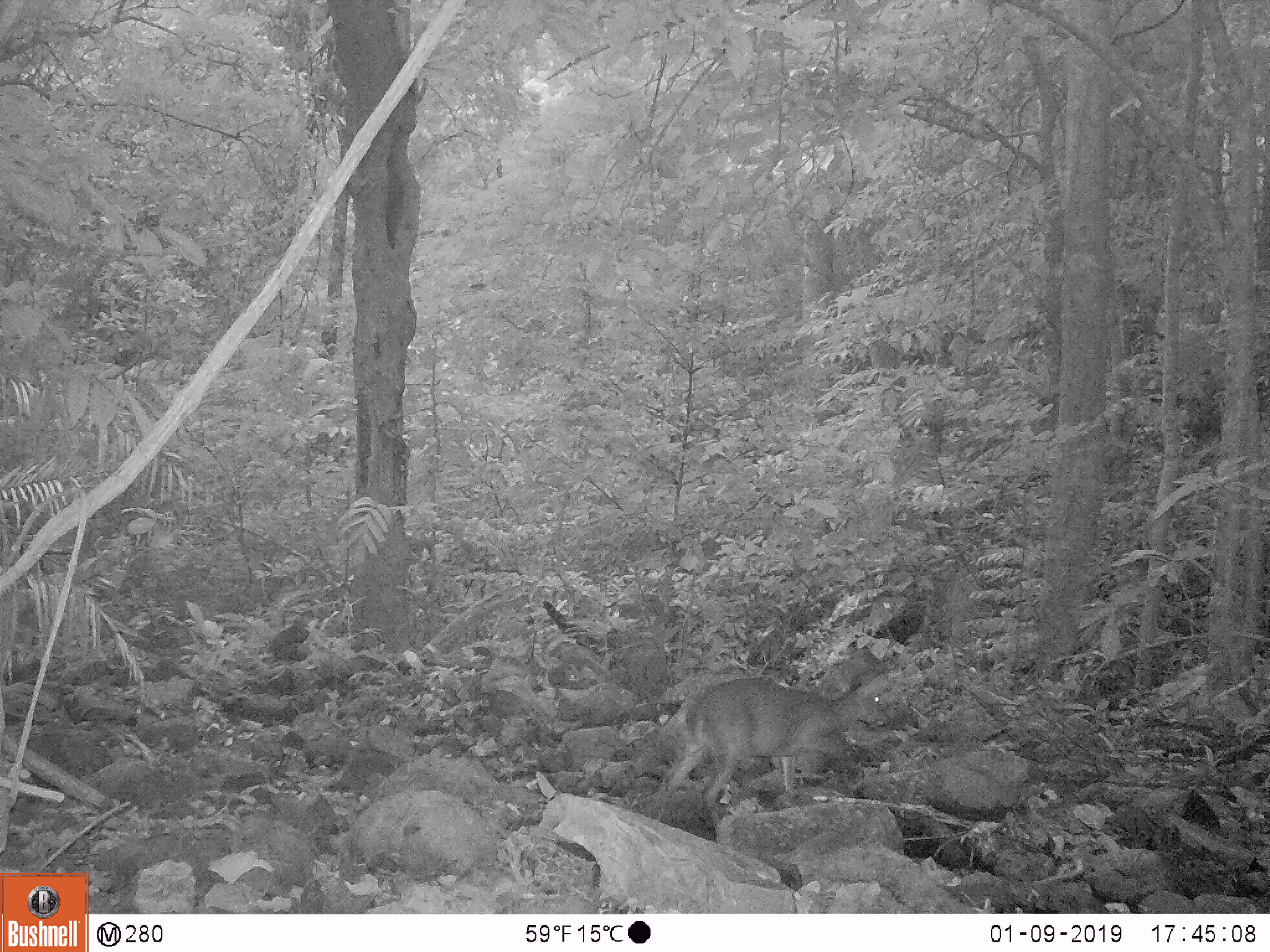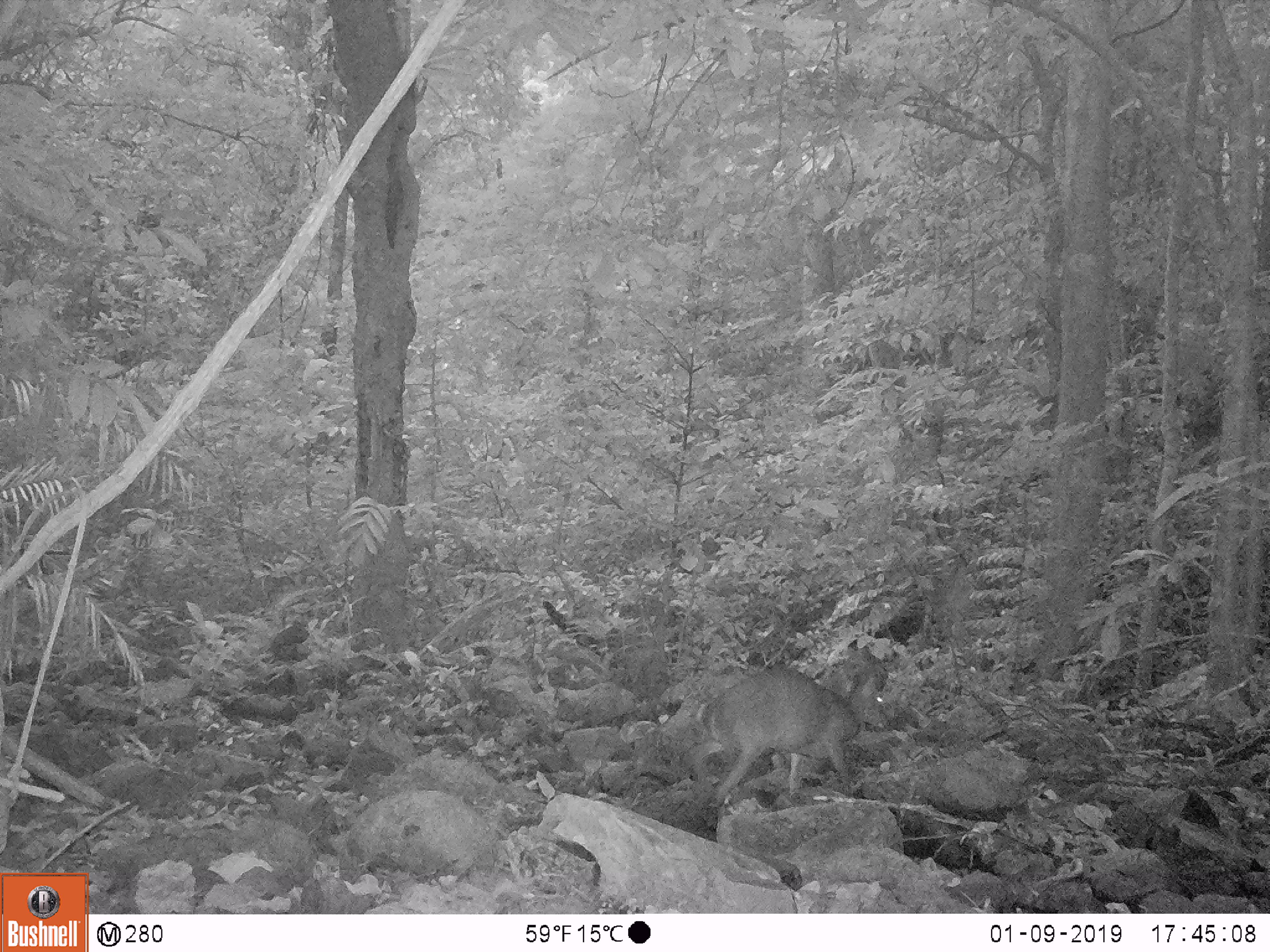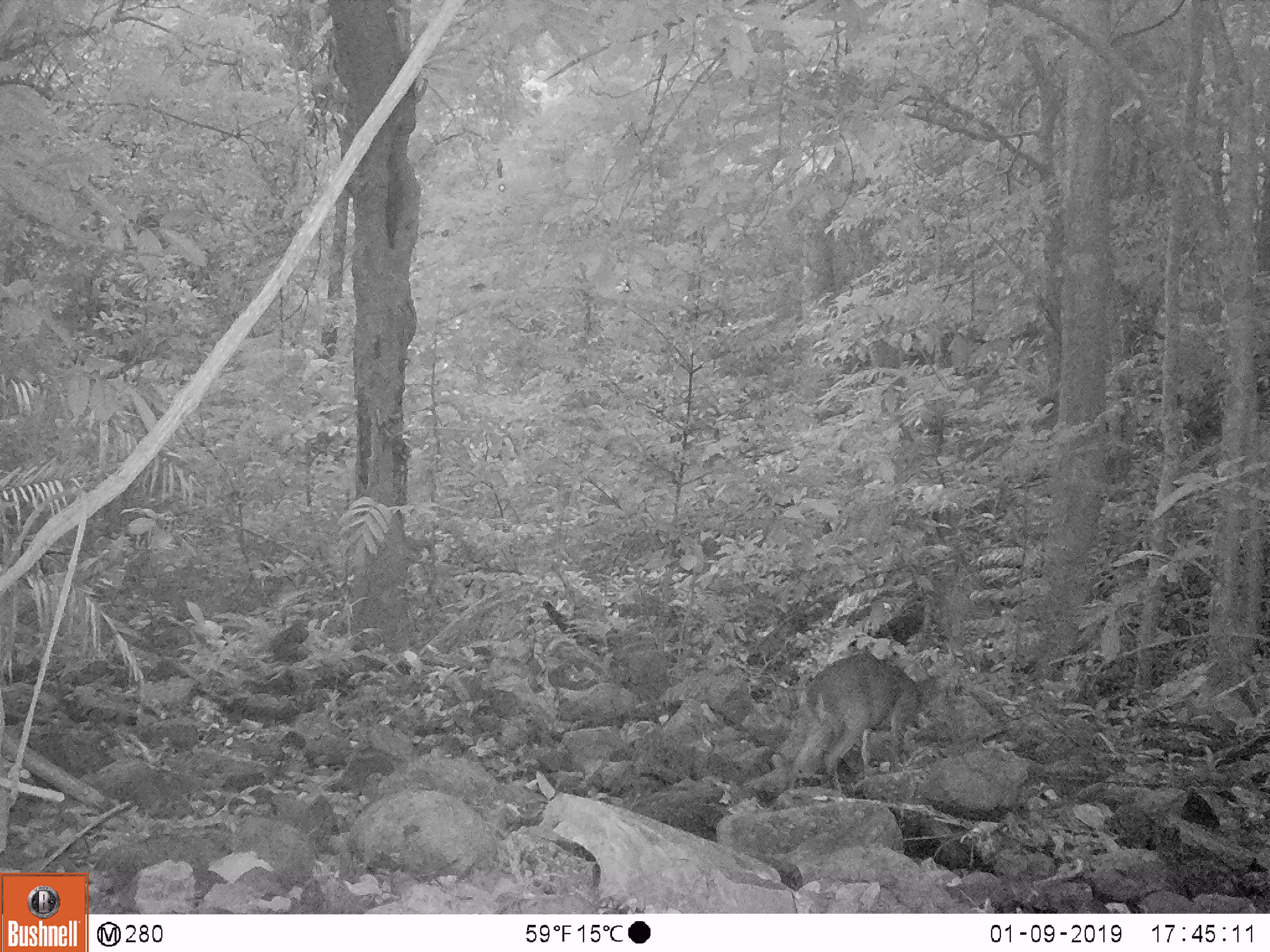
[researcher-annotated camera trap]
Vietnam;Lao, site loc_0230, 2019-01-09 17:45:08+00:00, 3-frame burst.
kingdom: Animalia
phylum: Chordata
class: Mammalia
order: Artiodactyla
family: Cervidae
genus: Muntiacus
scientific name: Muntiacus vuquangensis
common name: large-antlered muntjac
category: large antlered muntjac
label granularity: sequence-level